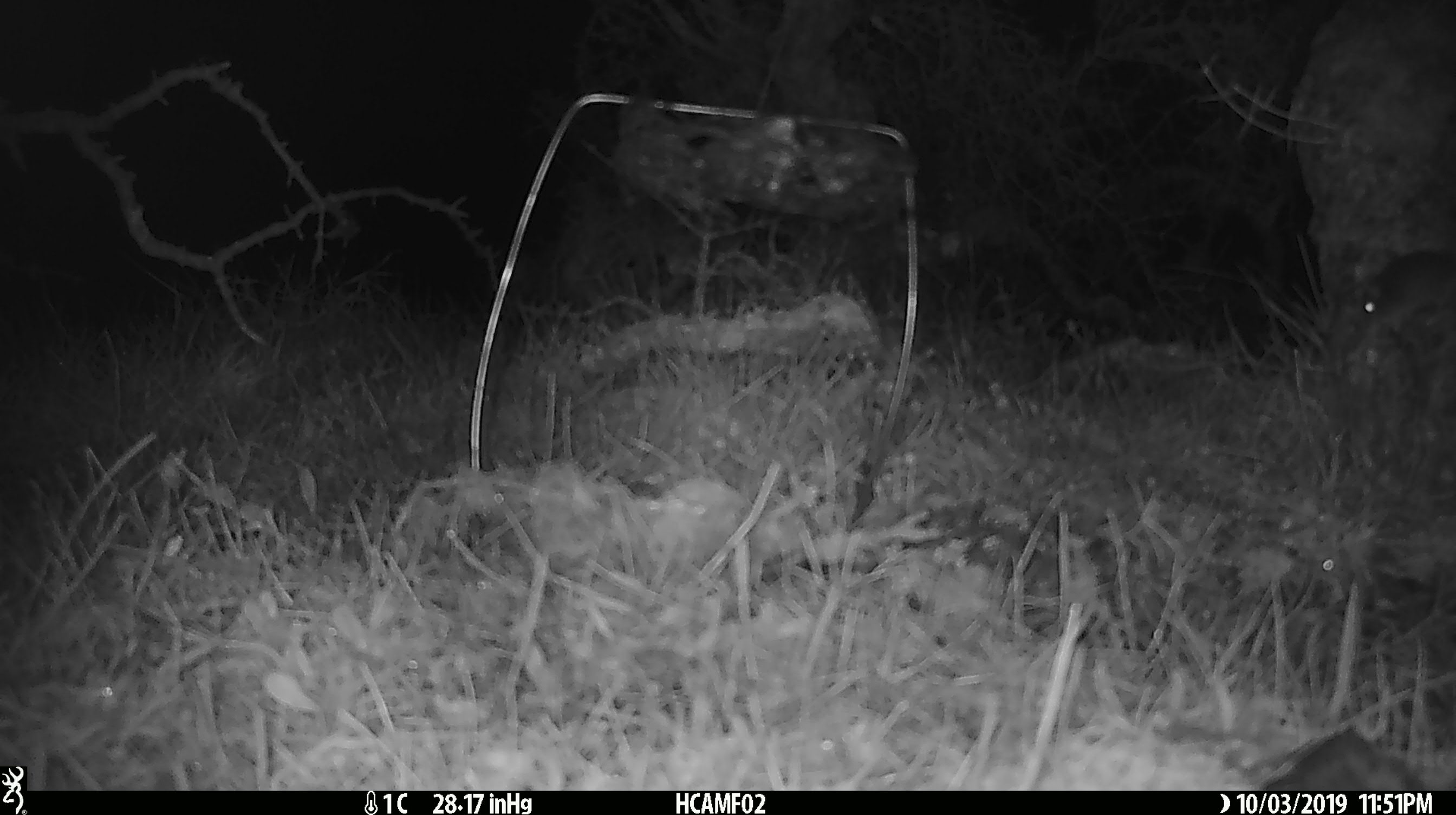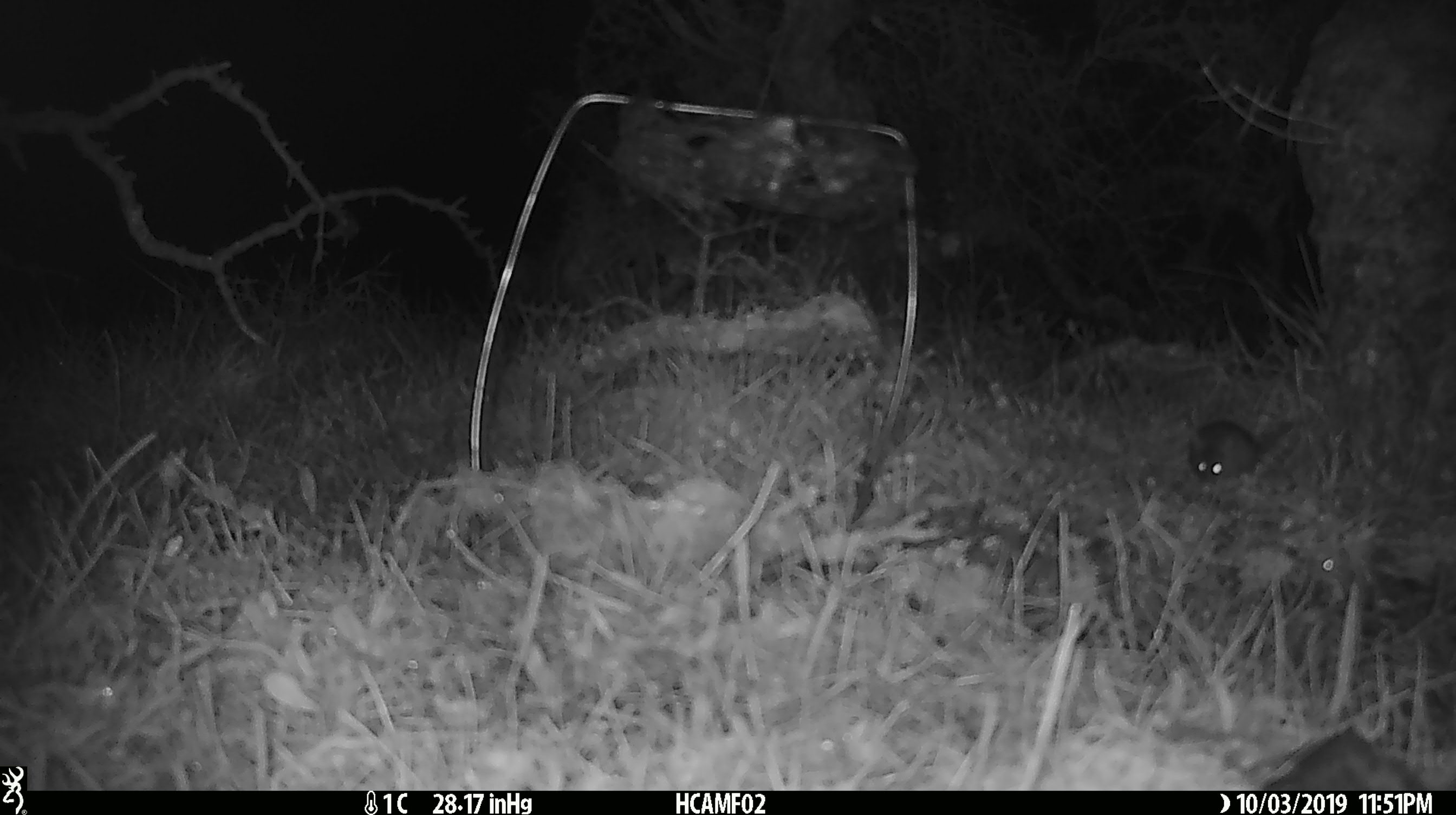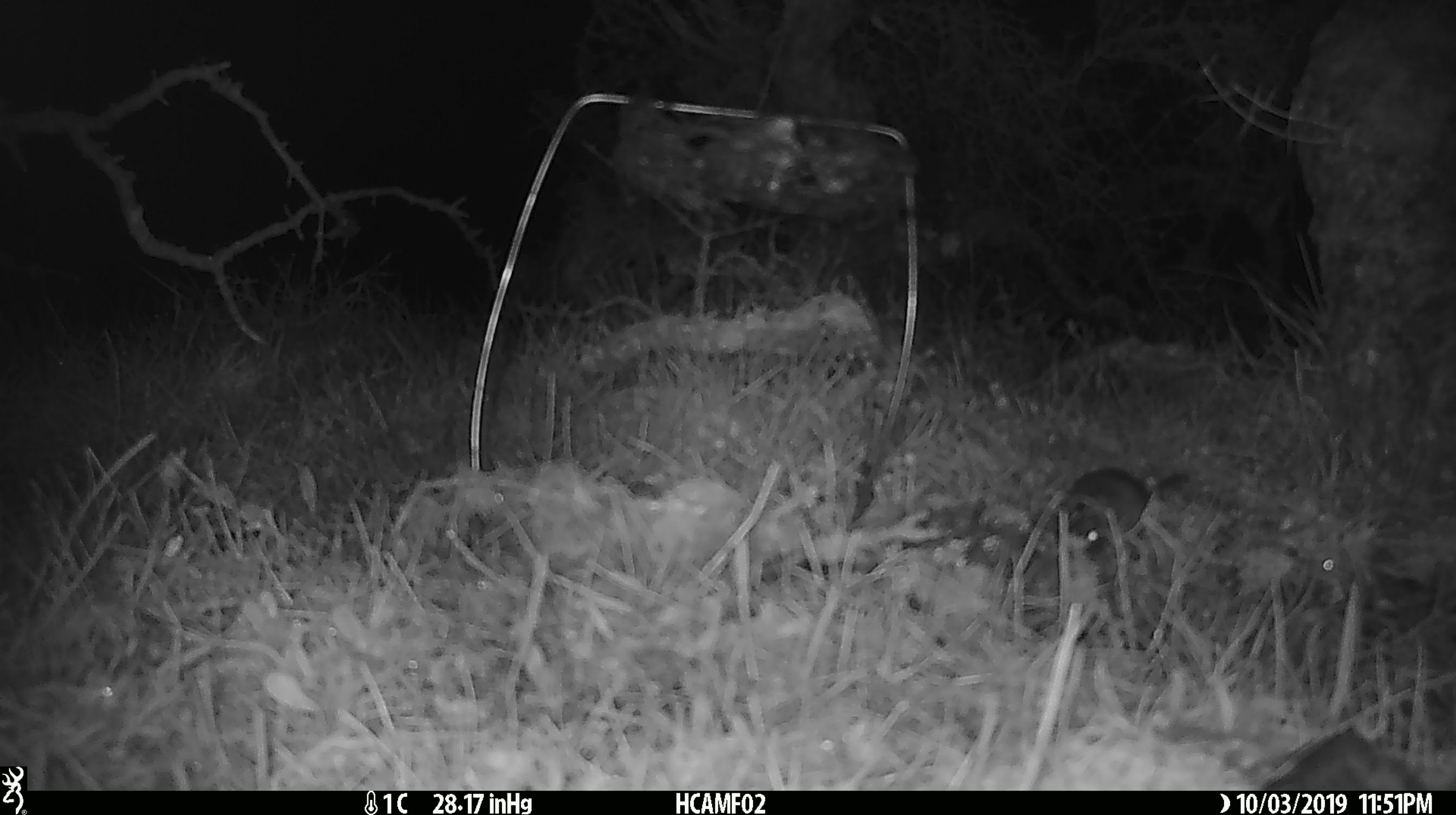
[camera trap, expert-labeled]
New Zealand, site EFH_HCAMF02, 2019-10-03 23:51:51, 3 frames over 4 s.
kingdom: Animalia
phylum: Chordata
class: Mammalia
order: Rodentia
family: Muridae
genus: Mus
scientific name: Mus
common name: mouse